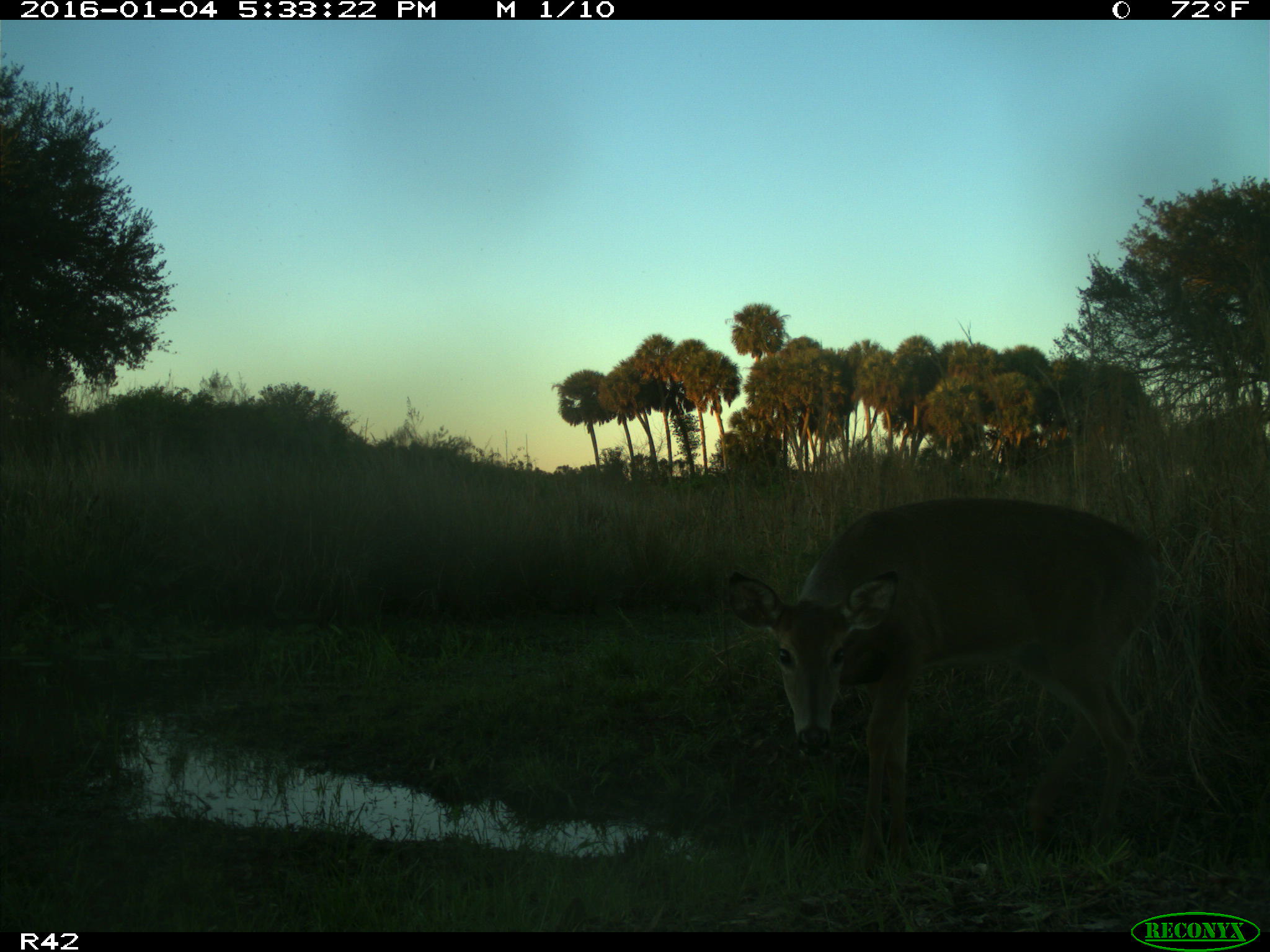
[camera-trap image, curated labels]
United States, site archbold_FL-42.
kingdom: Animalia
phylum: Chordata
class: Mammalia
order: Artiodactyla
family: Cervidae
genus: Odocoileus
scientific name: Odocoileus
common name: deer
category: unidentified deer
Unidentified deer (deer) (Odocoileus).